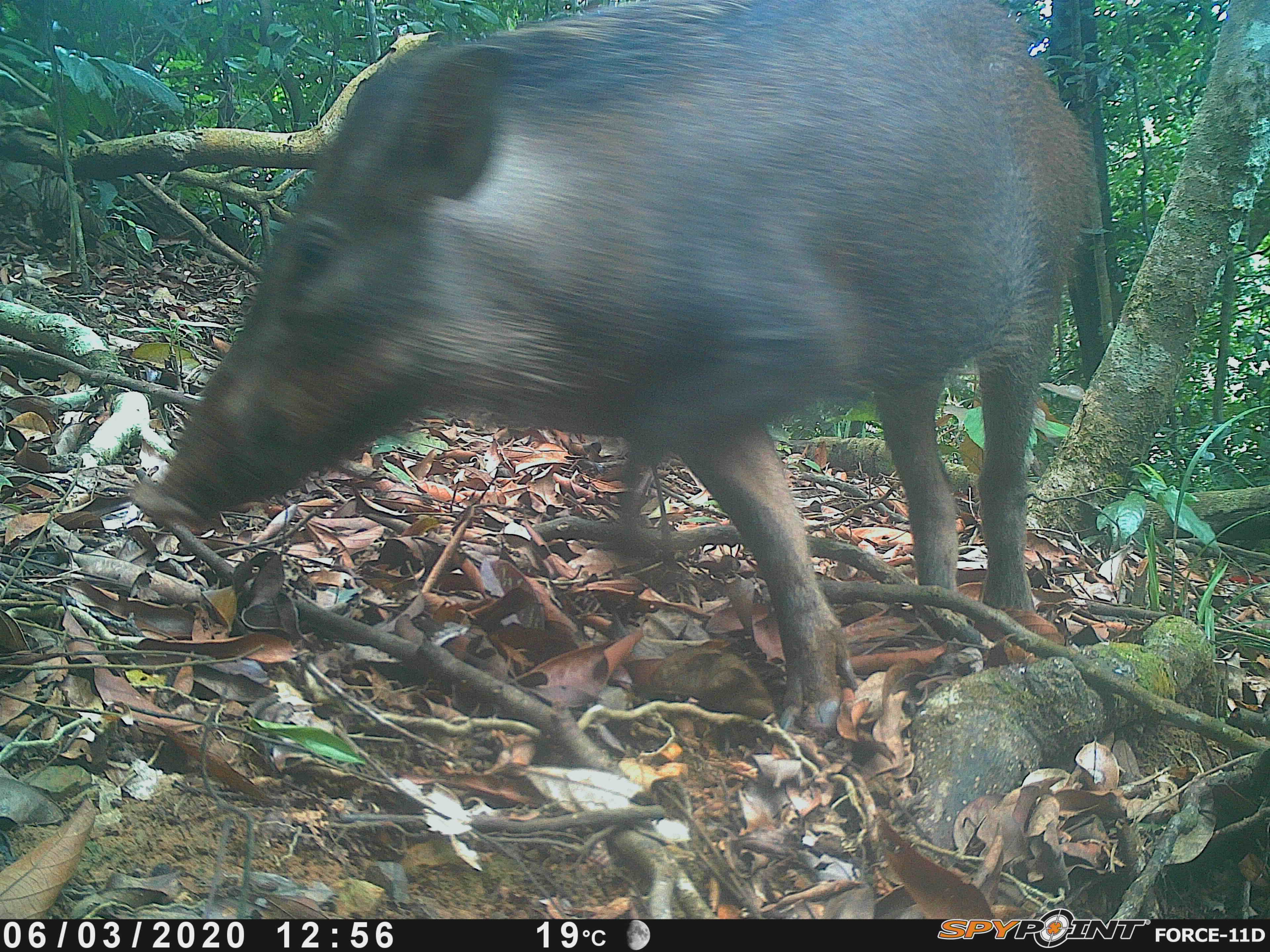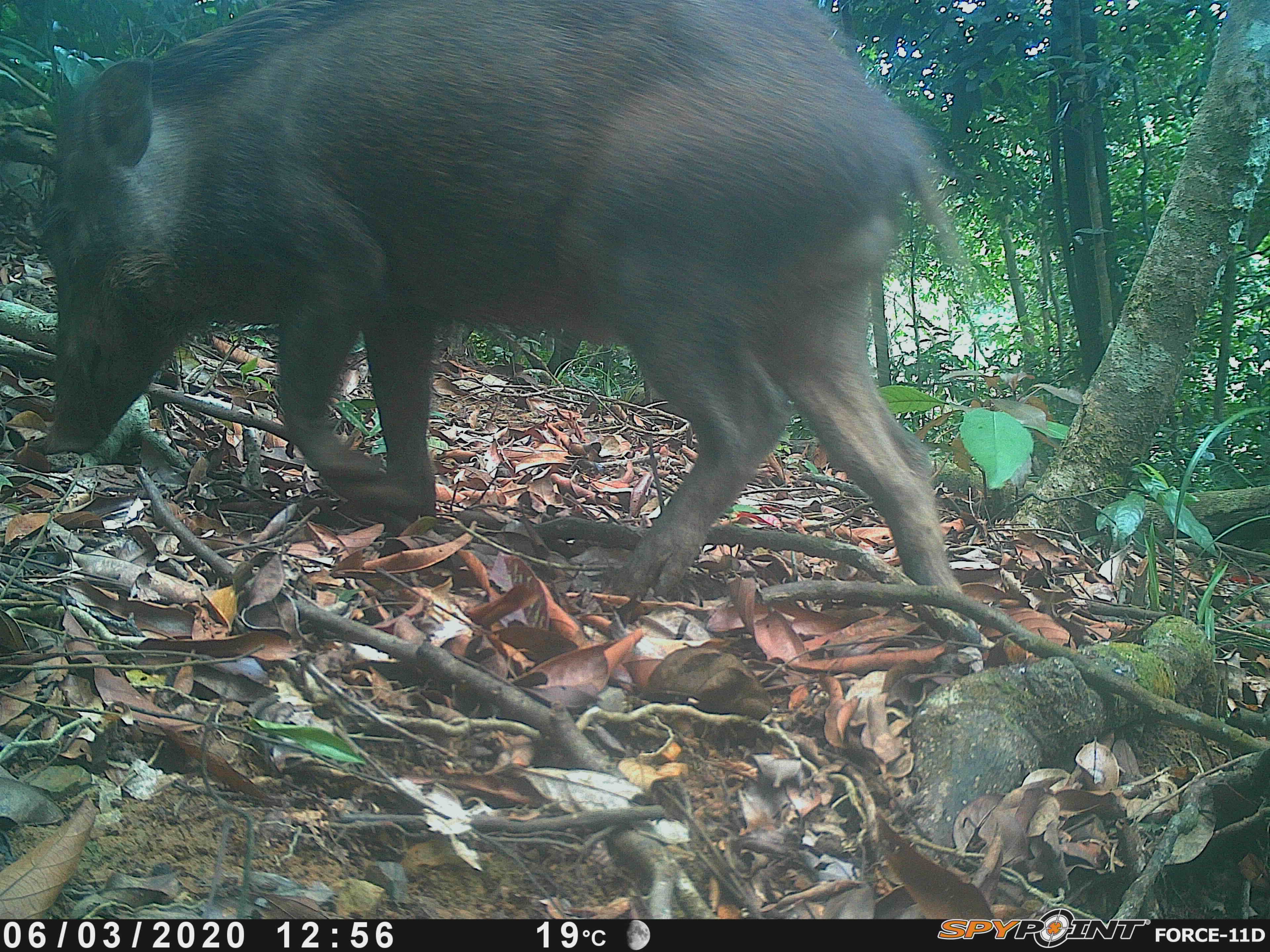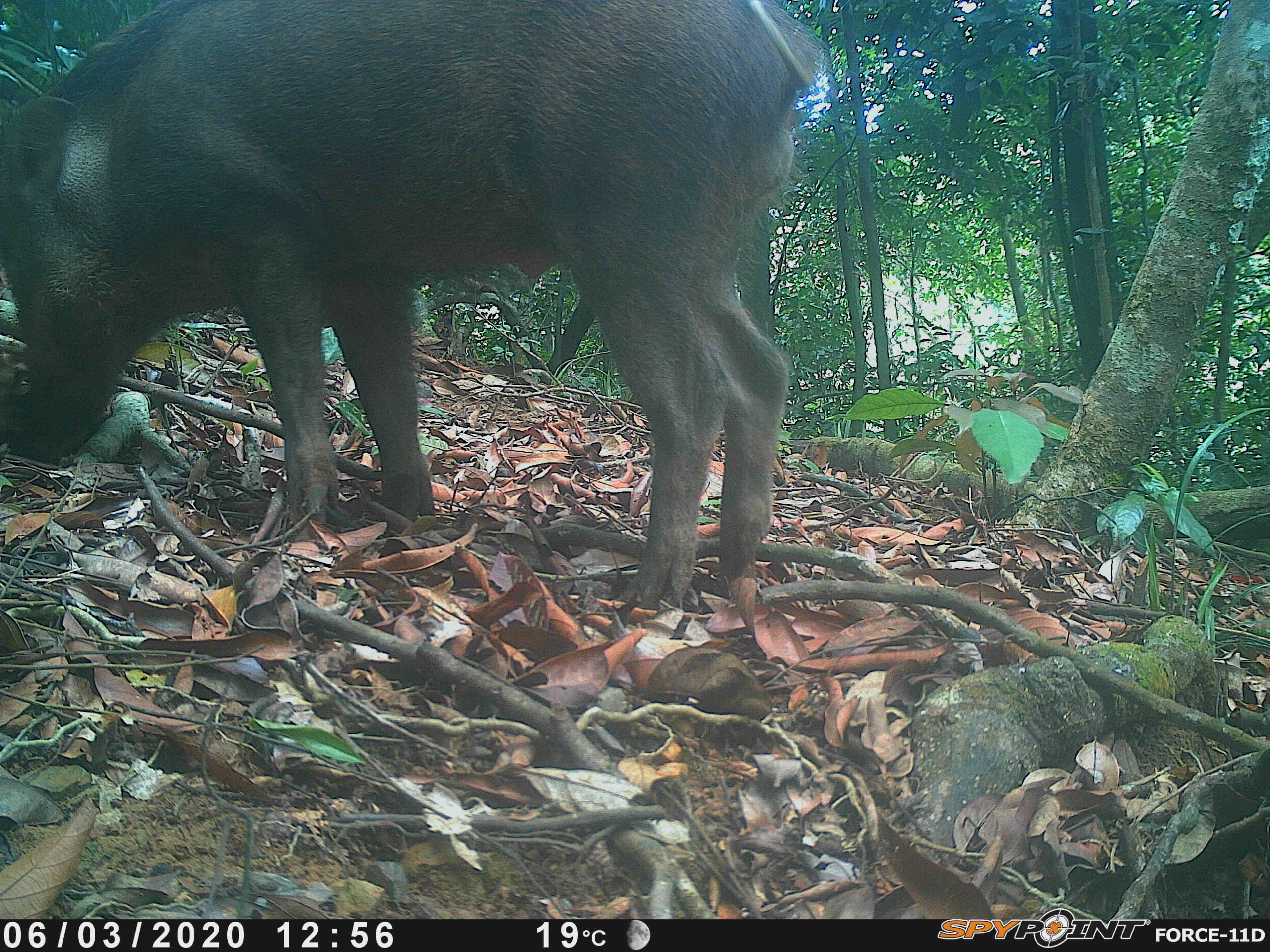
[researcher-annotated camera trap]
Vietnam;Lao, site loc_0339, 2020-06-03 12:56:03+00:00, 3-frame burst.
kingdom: Animalia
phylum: Chordata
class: Mammalia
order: Artiodactyla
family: Suidae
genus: Sus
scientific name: Sus scrofa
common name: eurasian wild pig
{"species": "eurasian wild pig (Sus scrofa)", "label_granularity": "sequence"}